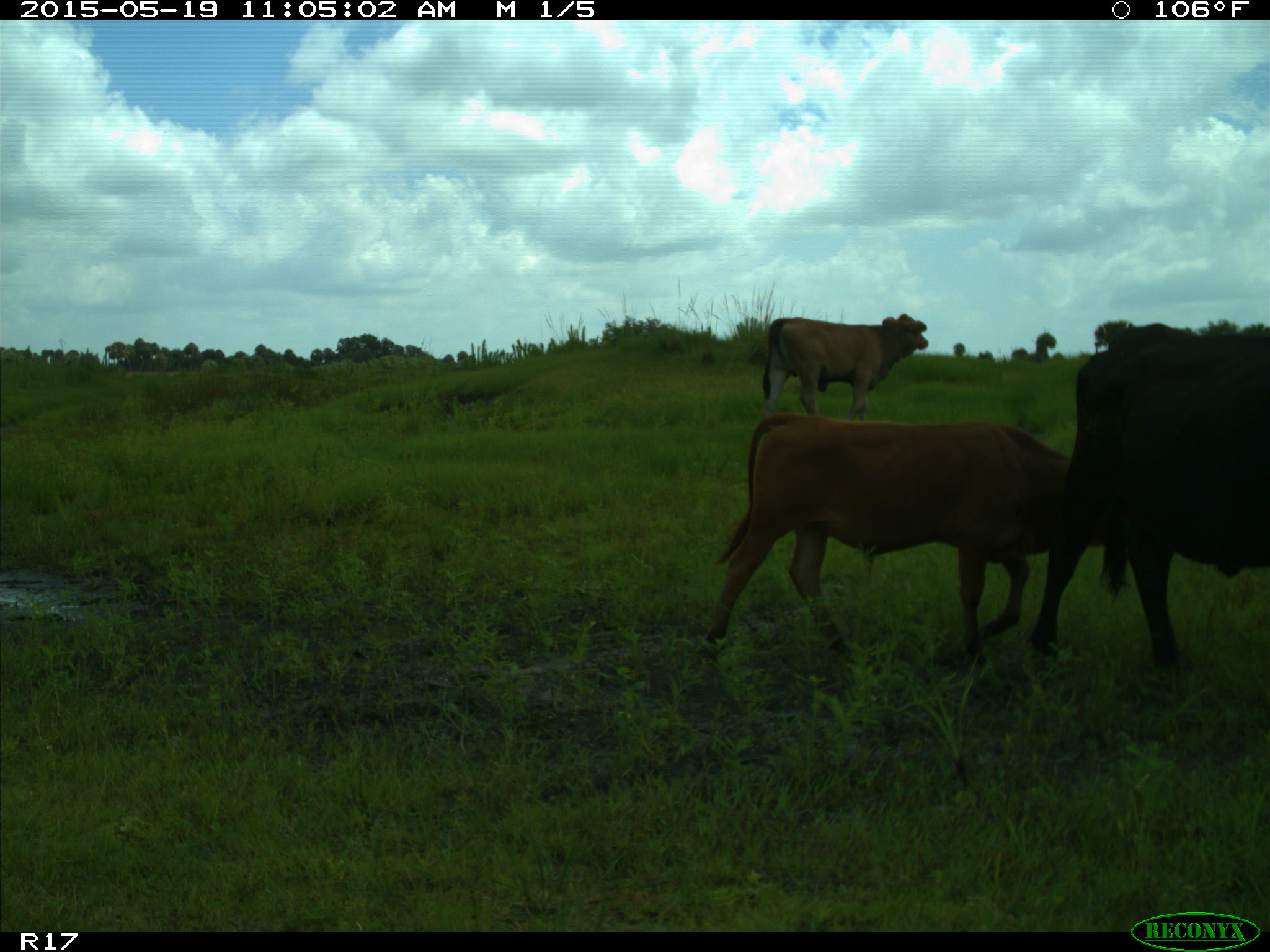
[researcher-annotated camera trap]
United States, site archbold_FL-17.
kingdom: Animalia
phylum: Chordata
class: Mammalia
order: Artiodactyla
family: Bovidae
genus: Bos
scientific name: Bos taurus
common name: domestic cow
Bos taurus (domestic cow).